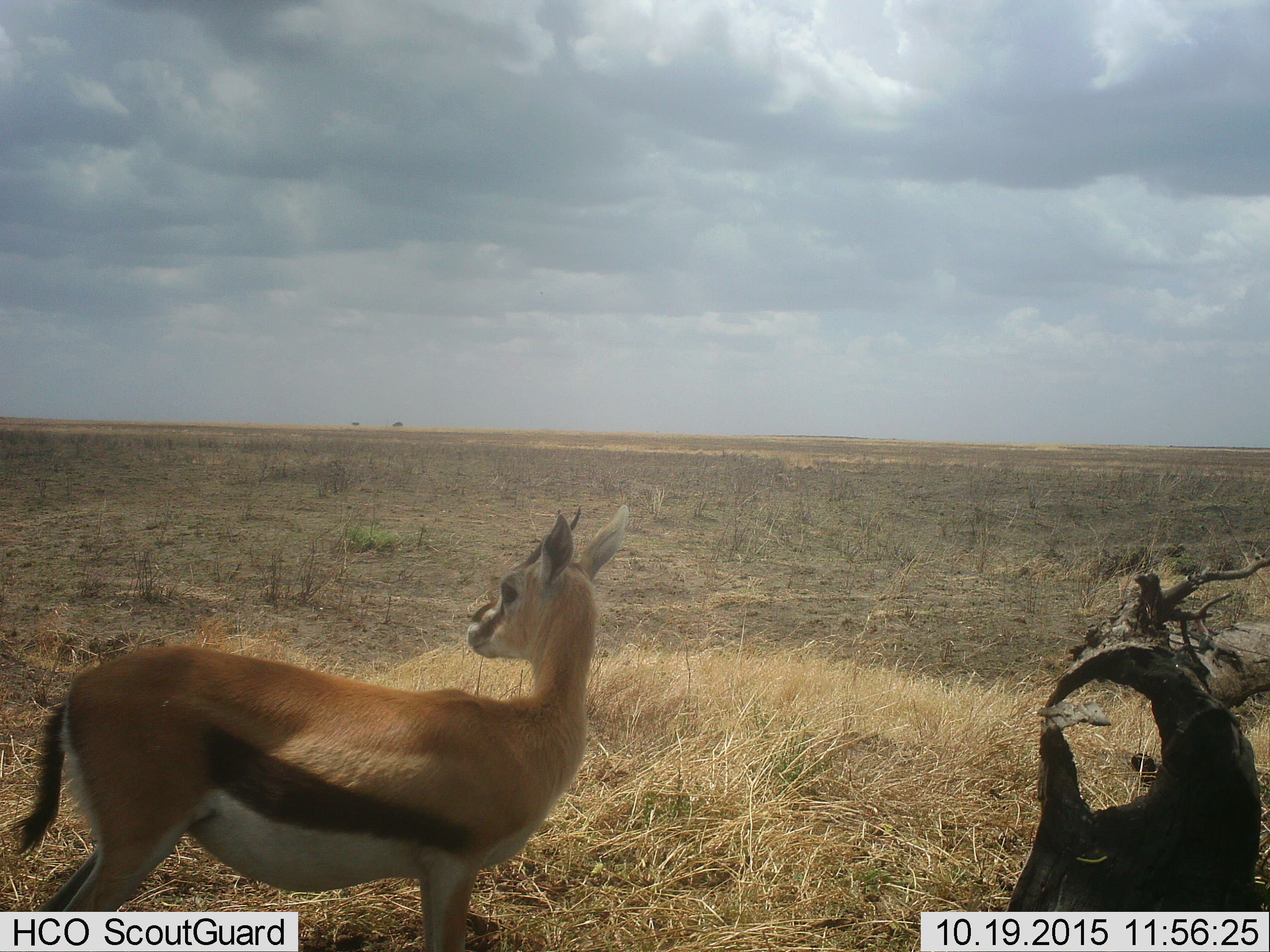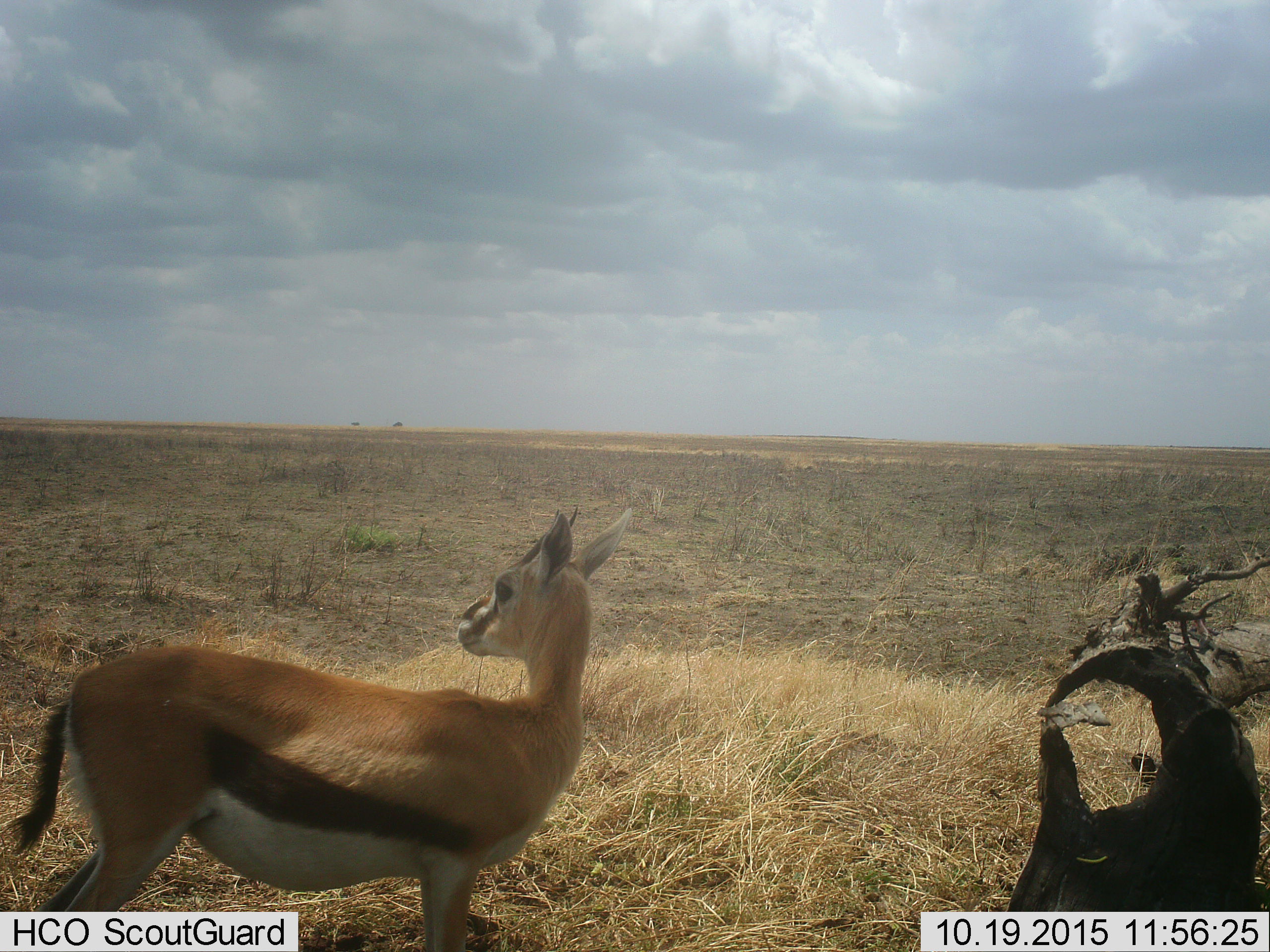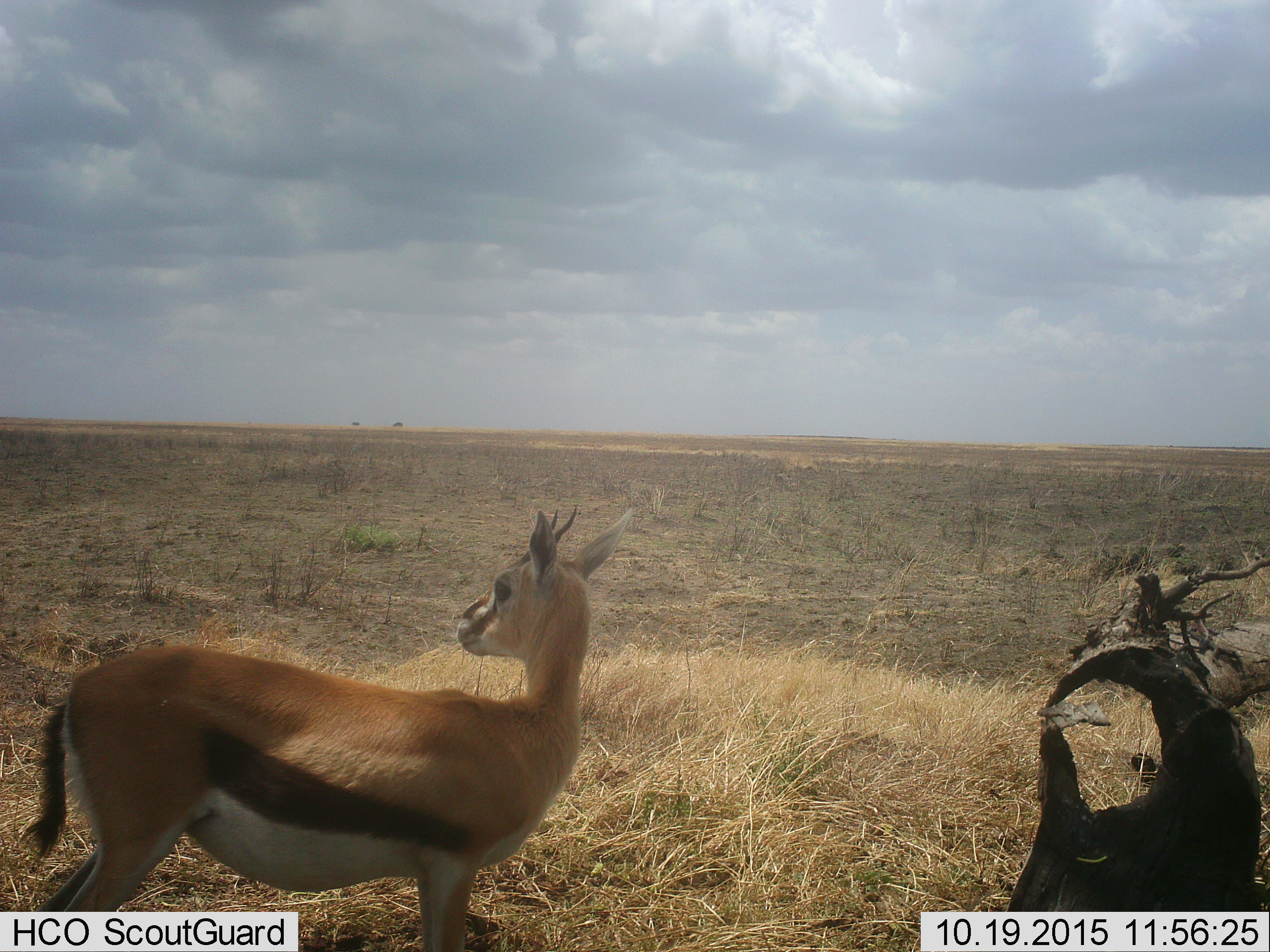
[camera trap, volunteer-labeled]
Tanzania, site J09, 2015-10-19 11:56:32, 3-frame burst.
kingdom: Animalia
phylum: Chordata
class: Mammalia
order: Artiodactyla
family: Bovidae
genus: Eudorcas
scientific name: Eudorcas thomsonii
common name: thomson's gazelle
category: gazellethomsons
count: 1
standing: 100%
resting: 0%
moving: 10%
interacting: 0%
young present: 10%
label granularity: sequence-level